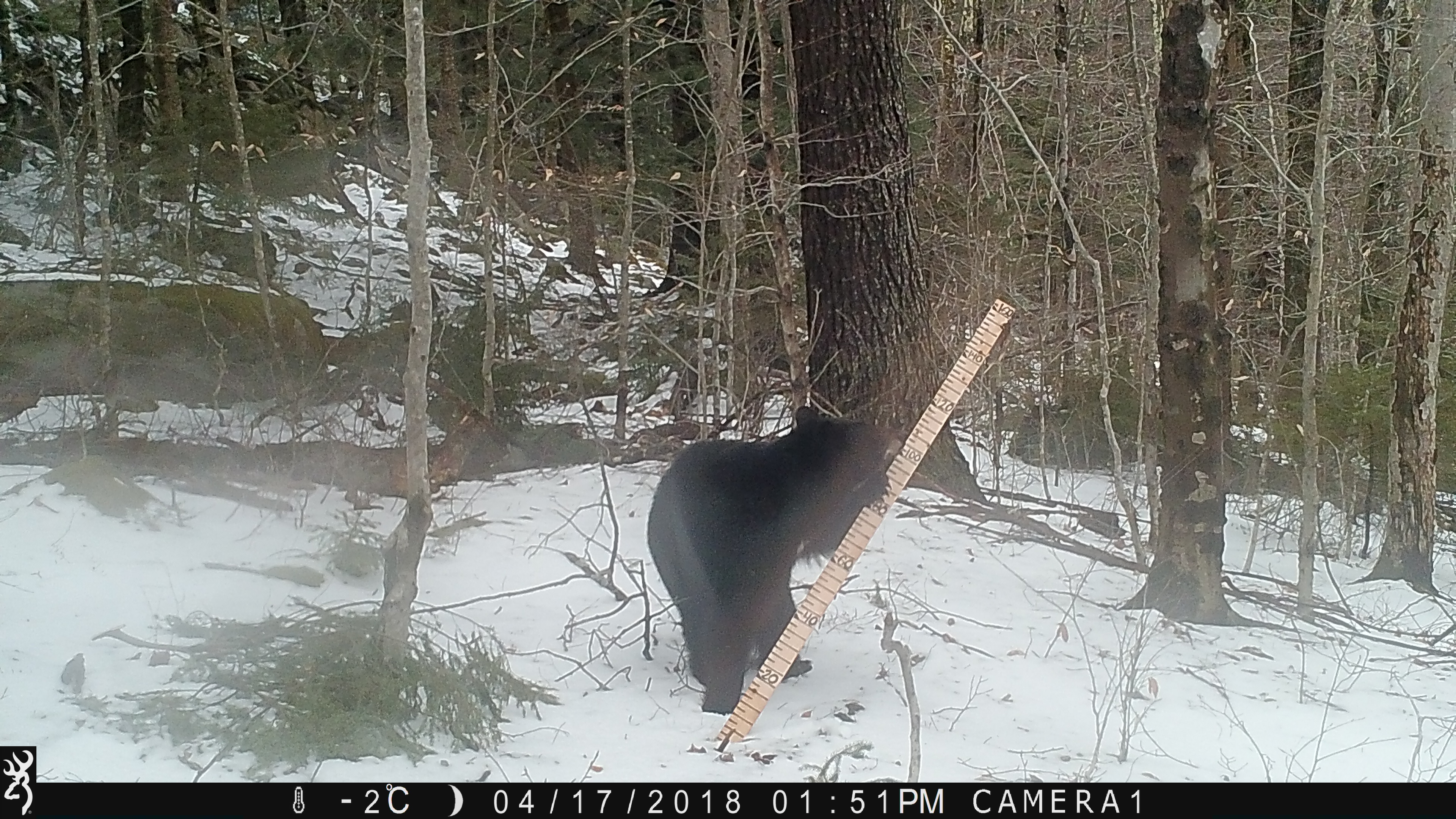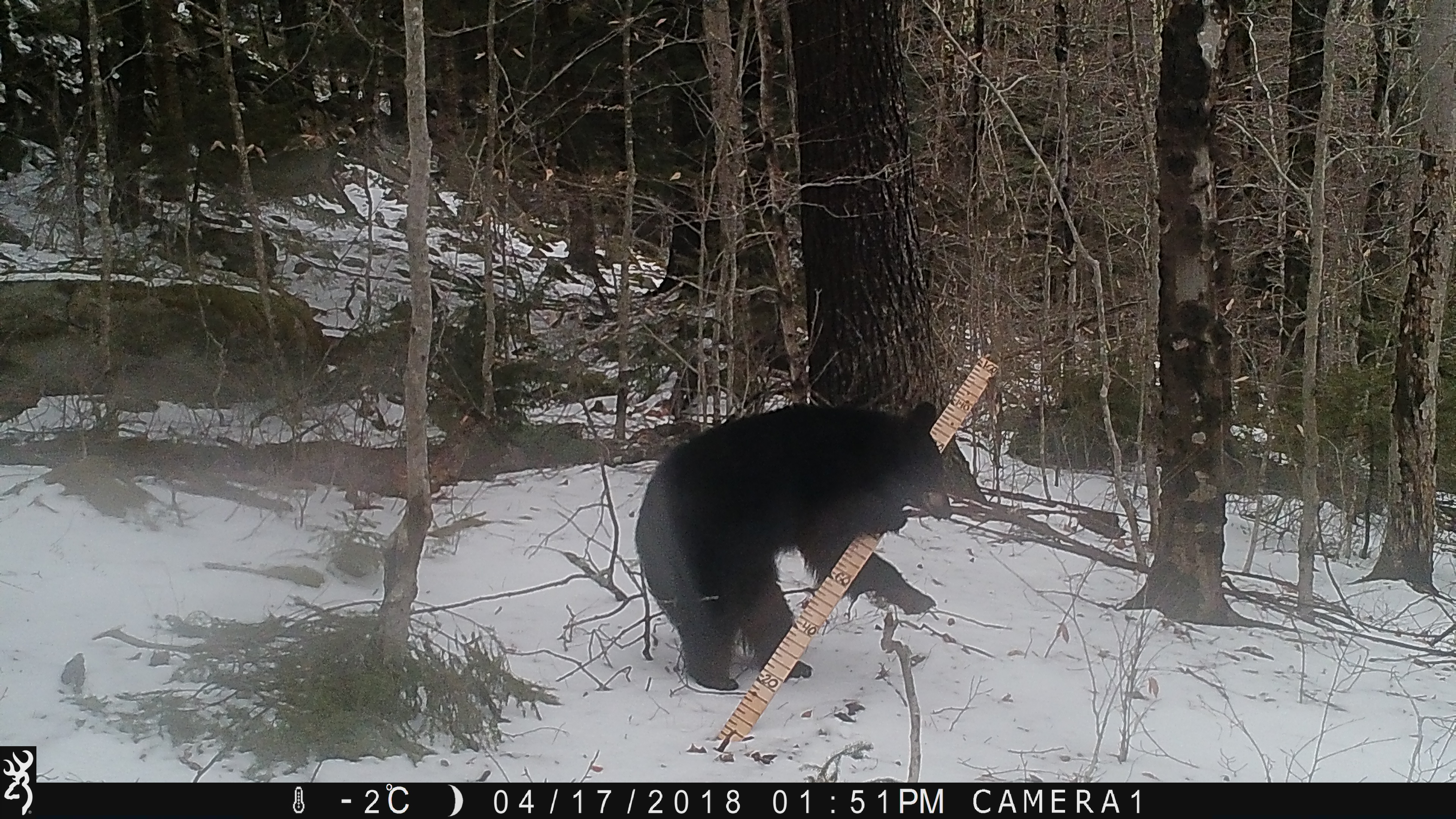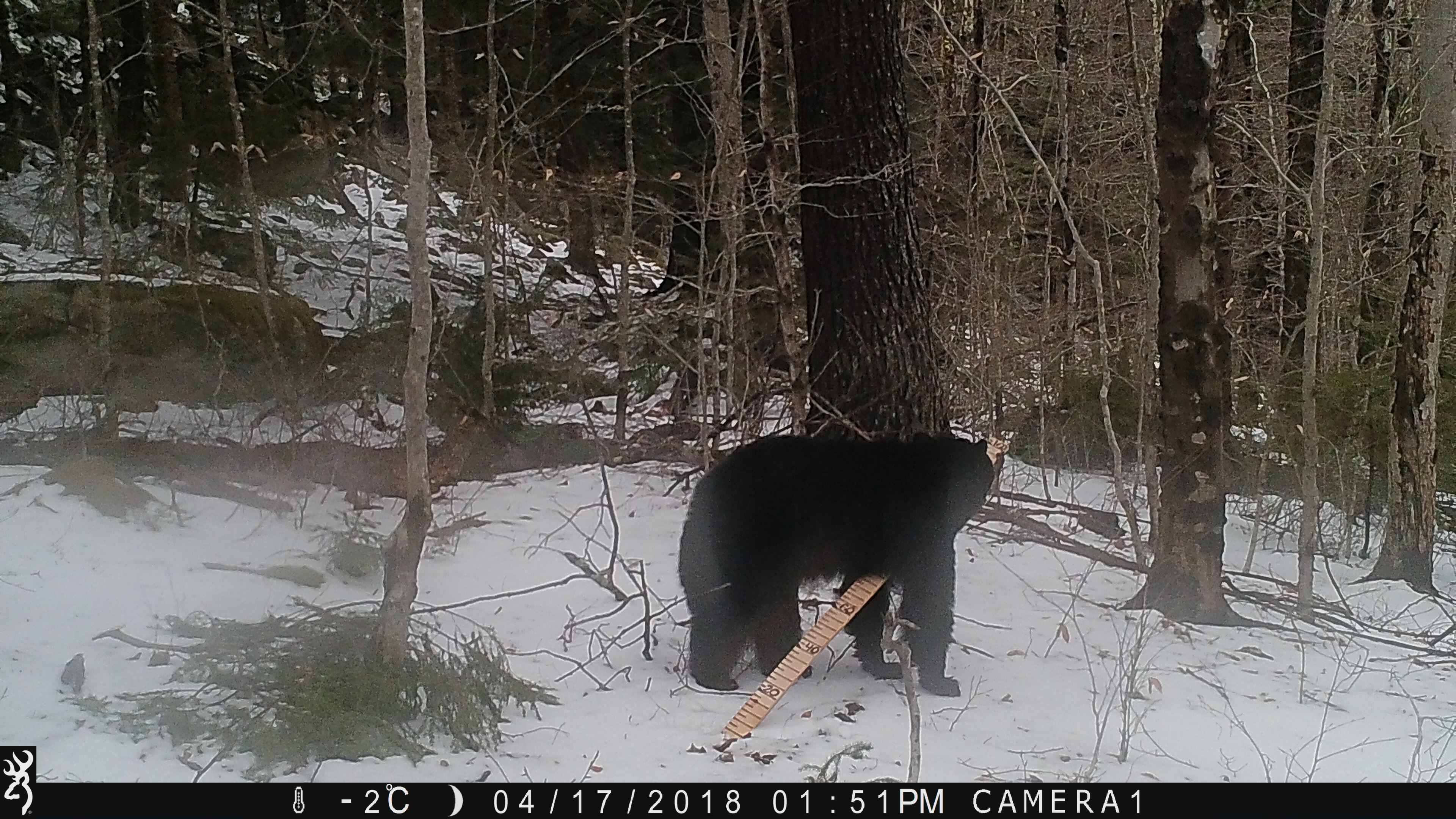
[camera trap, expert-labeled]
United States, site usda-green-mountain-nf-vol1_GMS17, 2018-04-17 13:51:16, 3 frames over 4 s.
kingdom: Animalia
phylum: Chordata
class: Mammalia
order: Carnivora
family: Ursidae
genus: Ursus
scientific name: Ursus americanus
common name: black bear